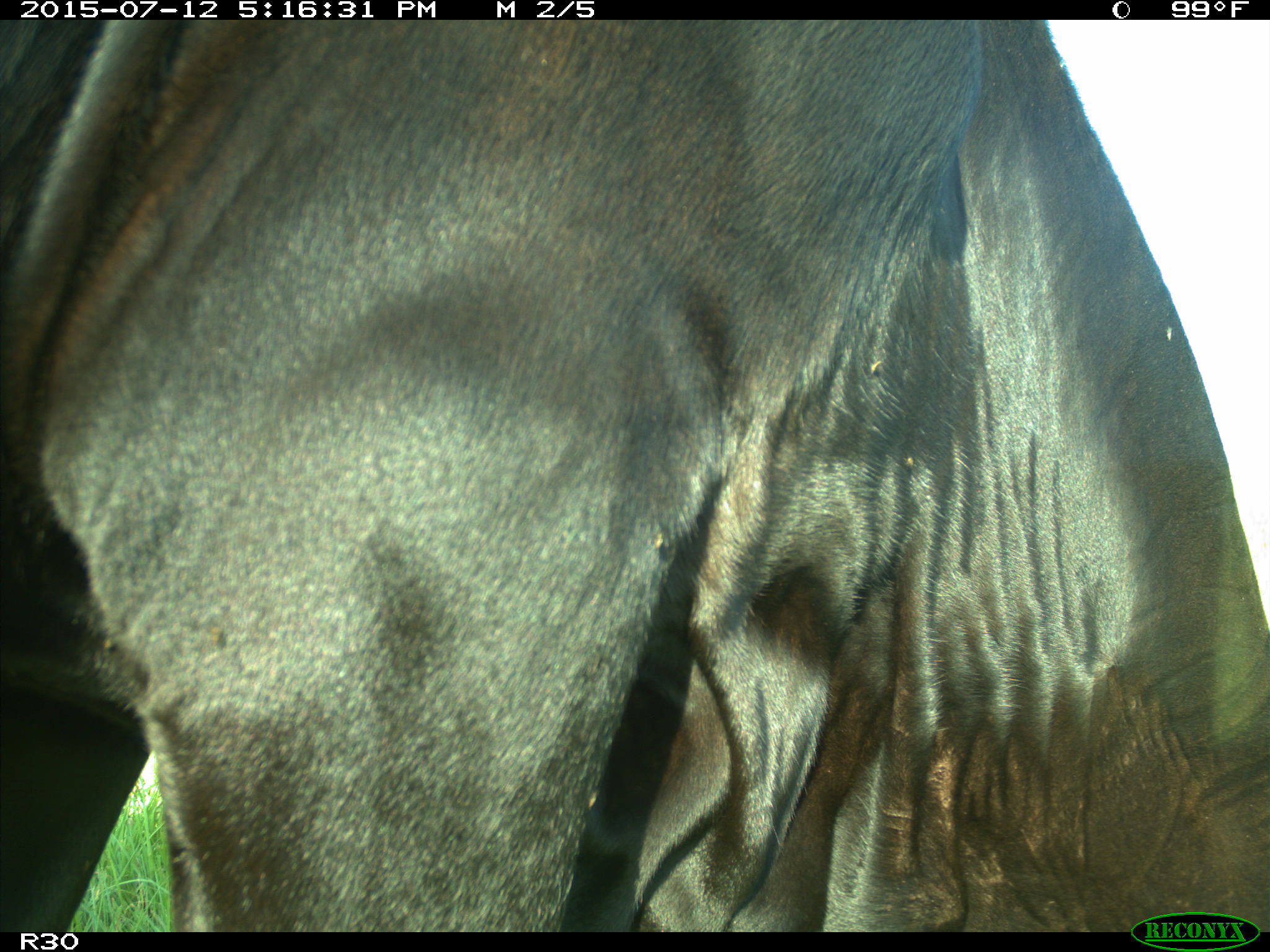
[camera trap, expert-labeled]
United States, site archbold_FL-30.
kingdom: Animalia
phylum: Chordata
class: Mammalia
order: Artiodactyla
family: Bovidae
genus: Bos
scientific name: Bos taurus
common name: domestic cow